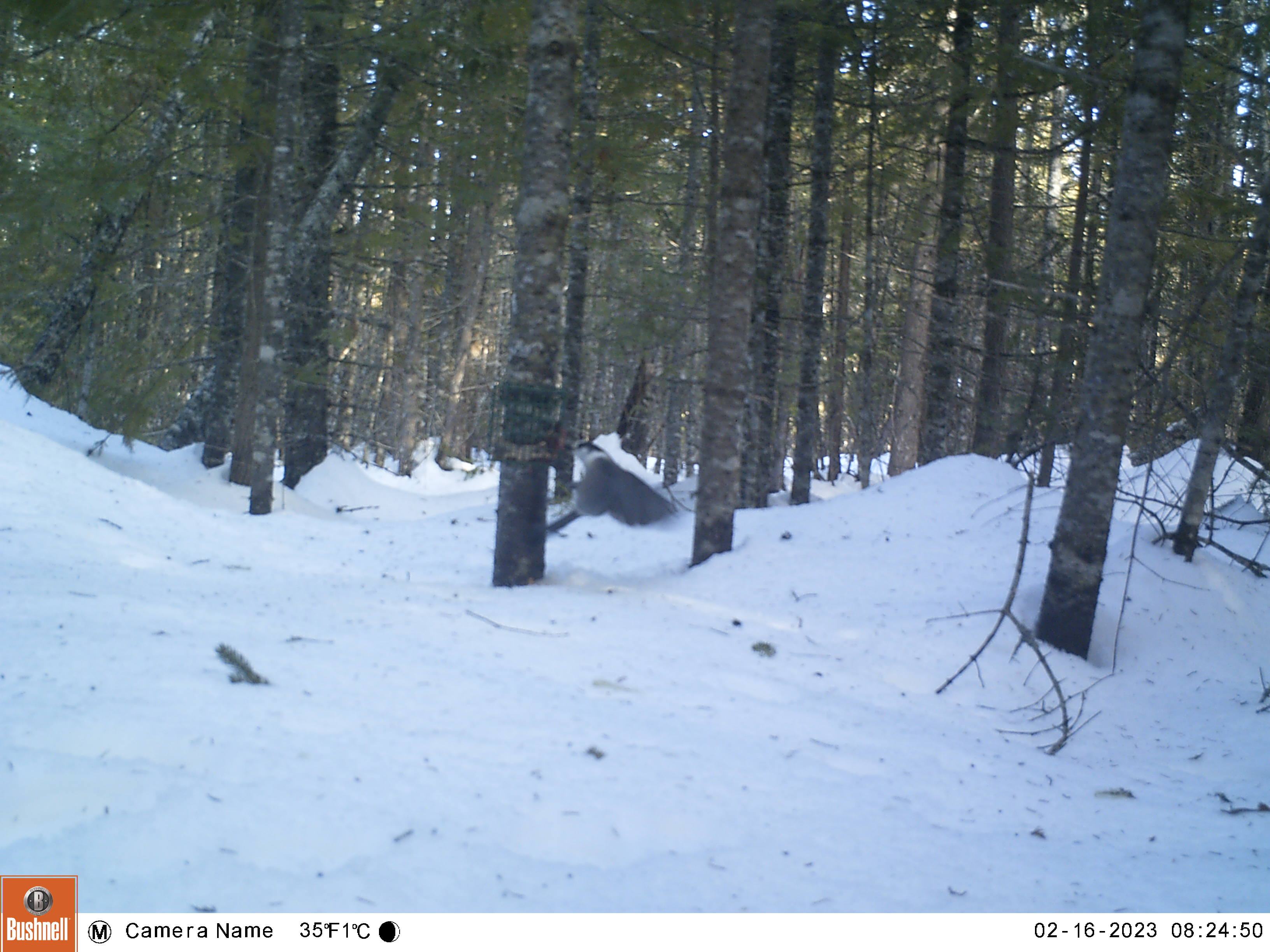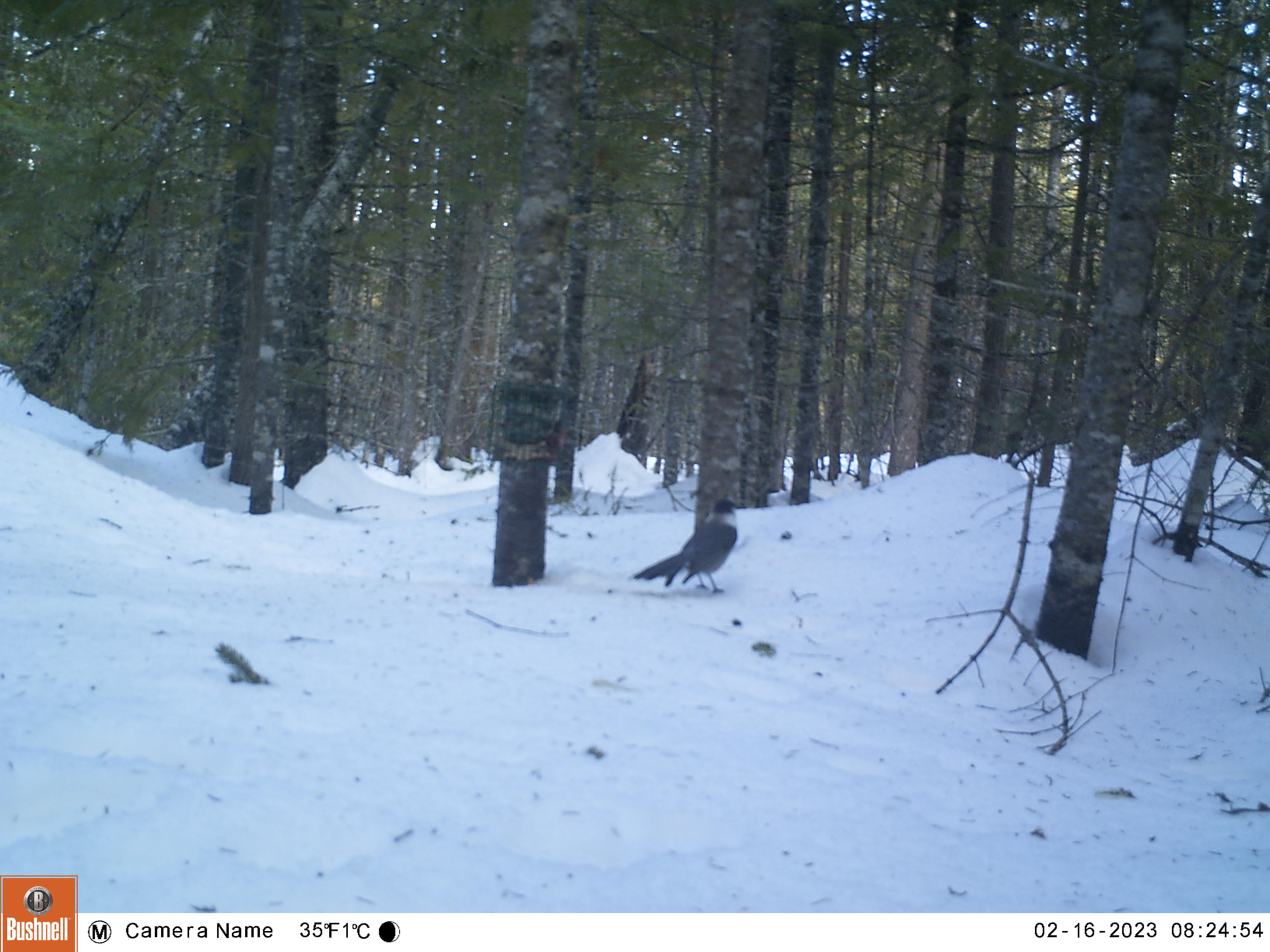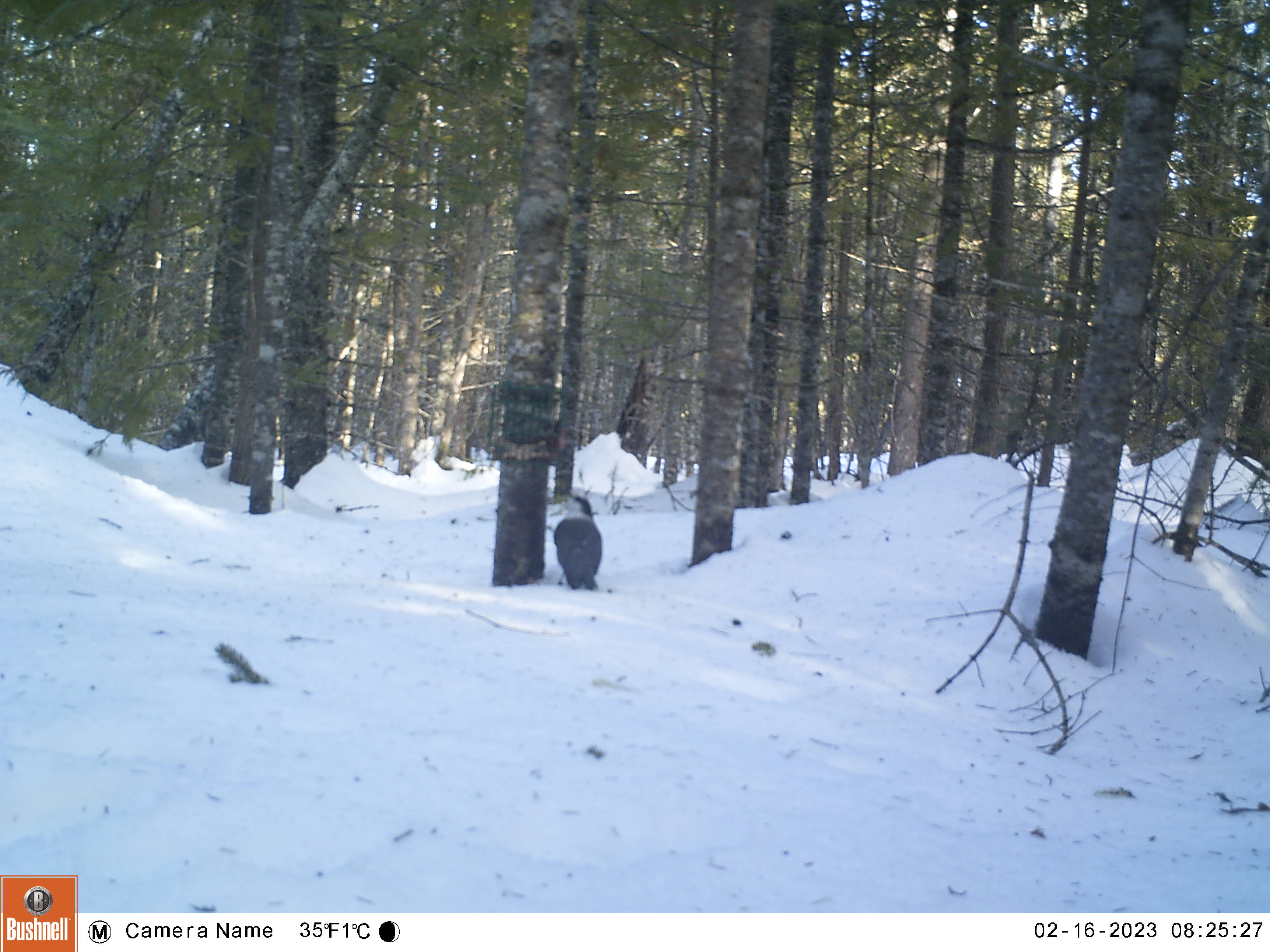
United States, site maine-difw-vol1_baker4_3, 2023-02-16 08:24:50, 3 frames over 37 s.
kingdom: Animalia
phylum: Chordata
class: Aves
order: Passeriformes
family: Corvidae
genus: Perisoreus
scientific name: Perisoreus canadensis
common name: canada jay